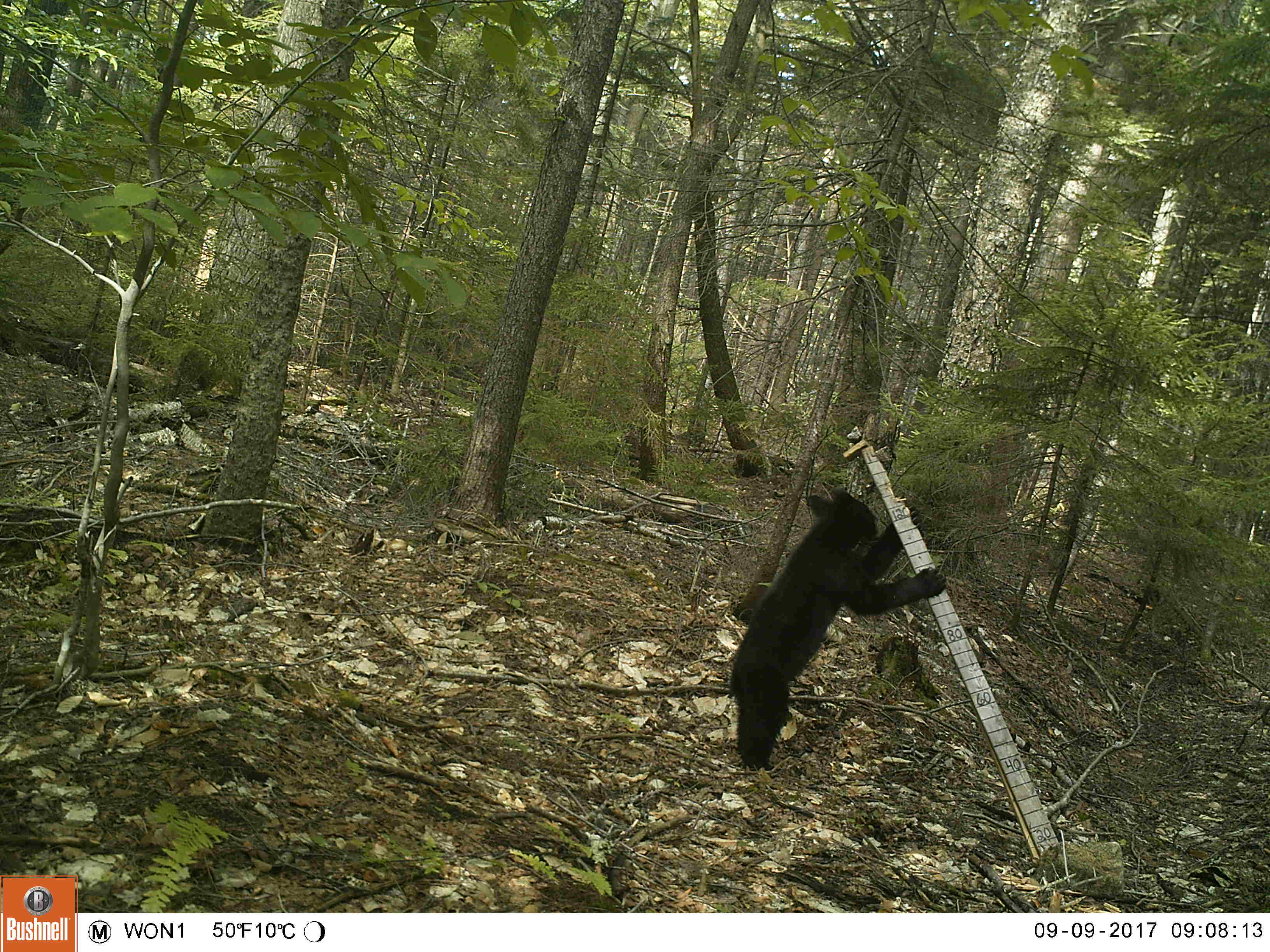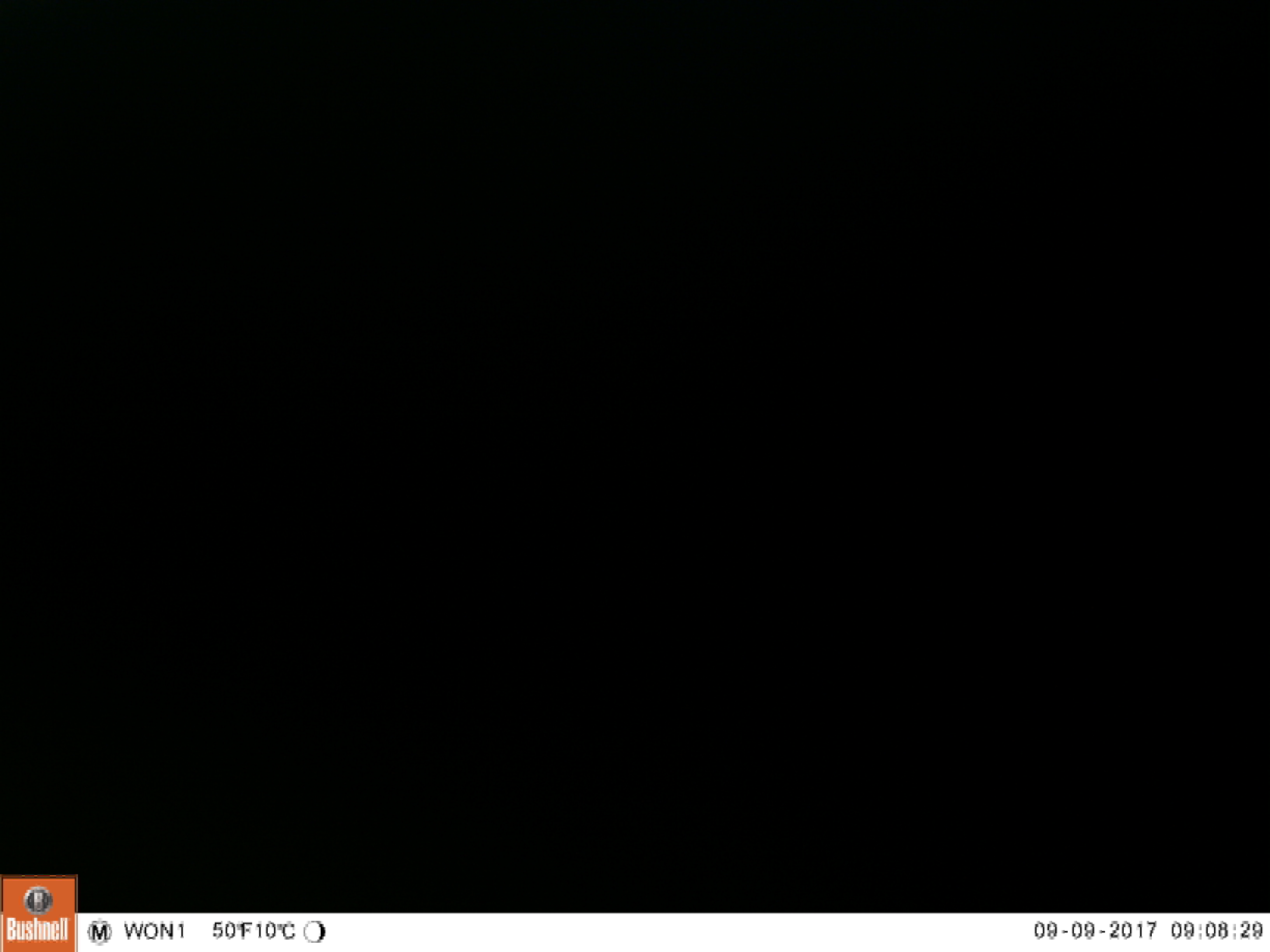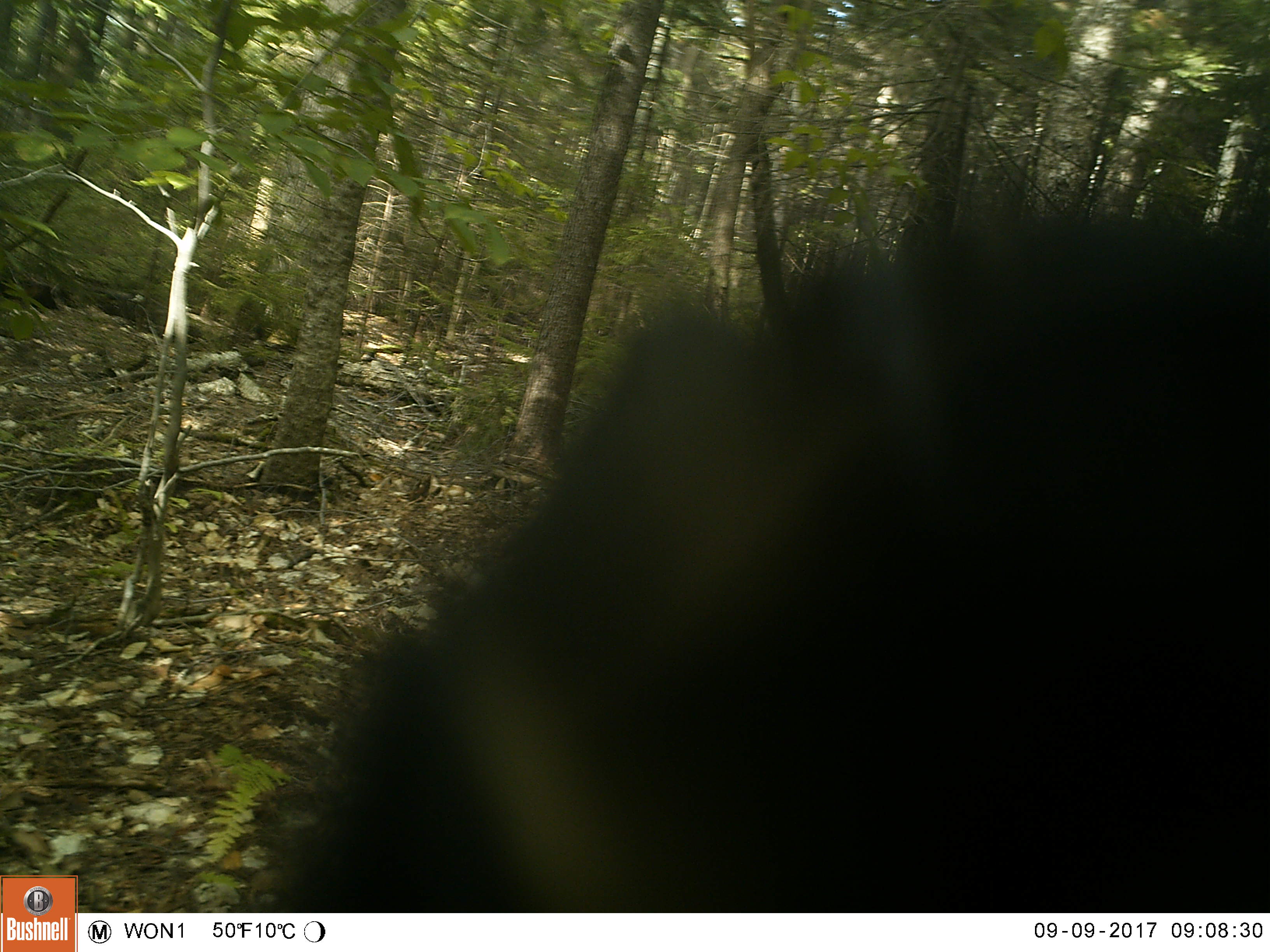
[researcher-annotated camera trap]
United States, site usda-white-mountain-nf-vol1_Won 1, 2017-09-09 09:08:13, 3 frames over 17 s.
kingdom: Animalia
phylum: Chordata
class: Mammalia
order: Carnivora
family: Ursidae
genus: Ursus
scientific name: Ursus americanus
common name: black bear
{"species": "black bear (Ursus americanus)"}